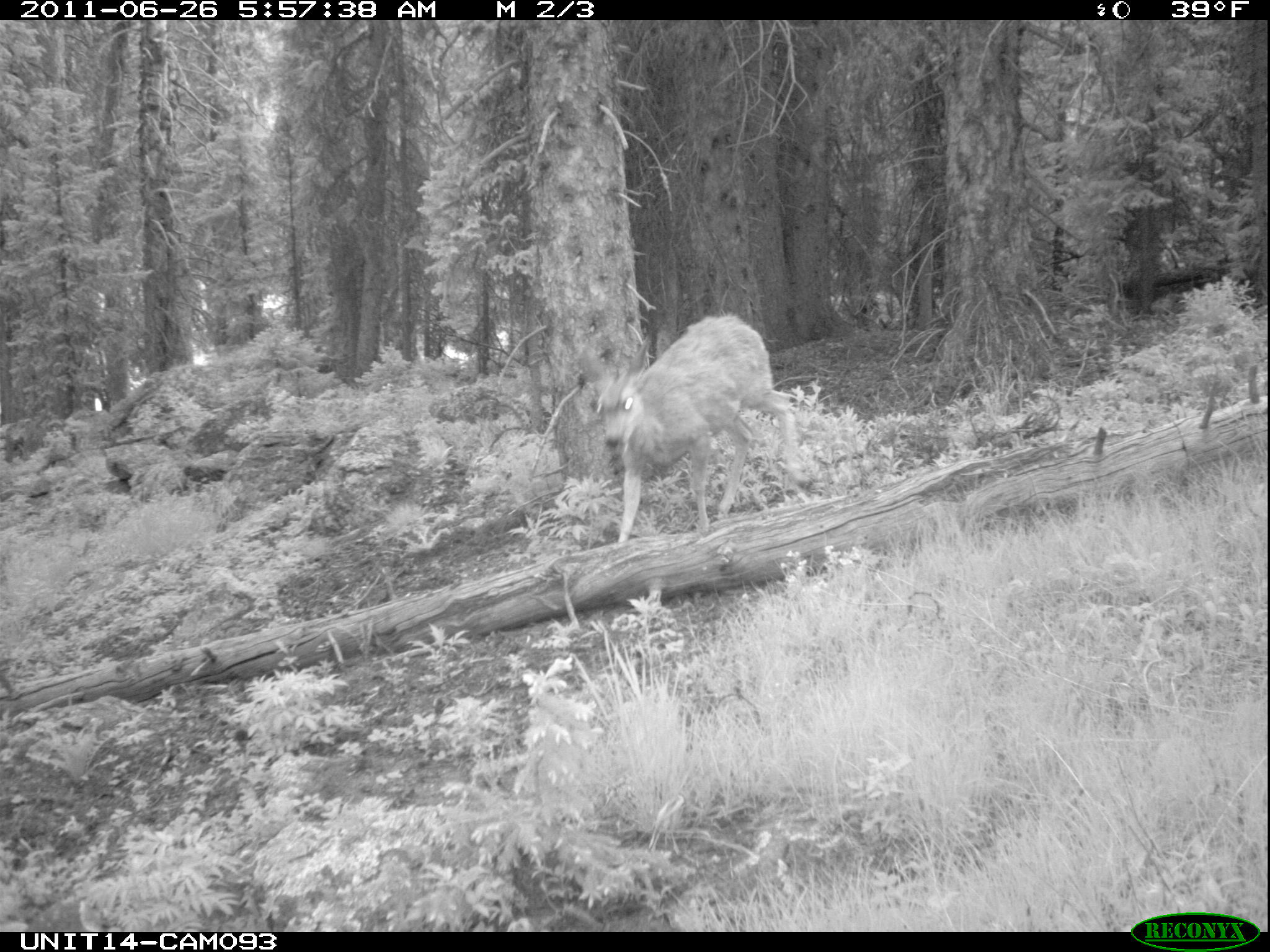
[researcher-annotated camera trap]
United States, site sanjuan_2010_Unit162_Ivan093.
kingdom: Animalia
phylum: Chordata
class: Mammalia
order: Artiodactyla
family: Cervidae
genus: Odocoileus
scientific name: Odocoileus hemionus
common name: mule deer